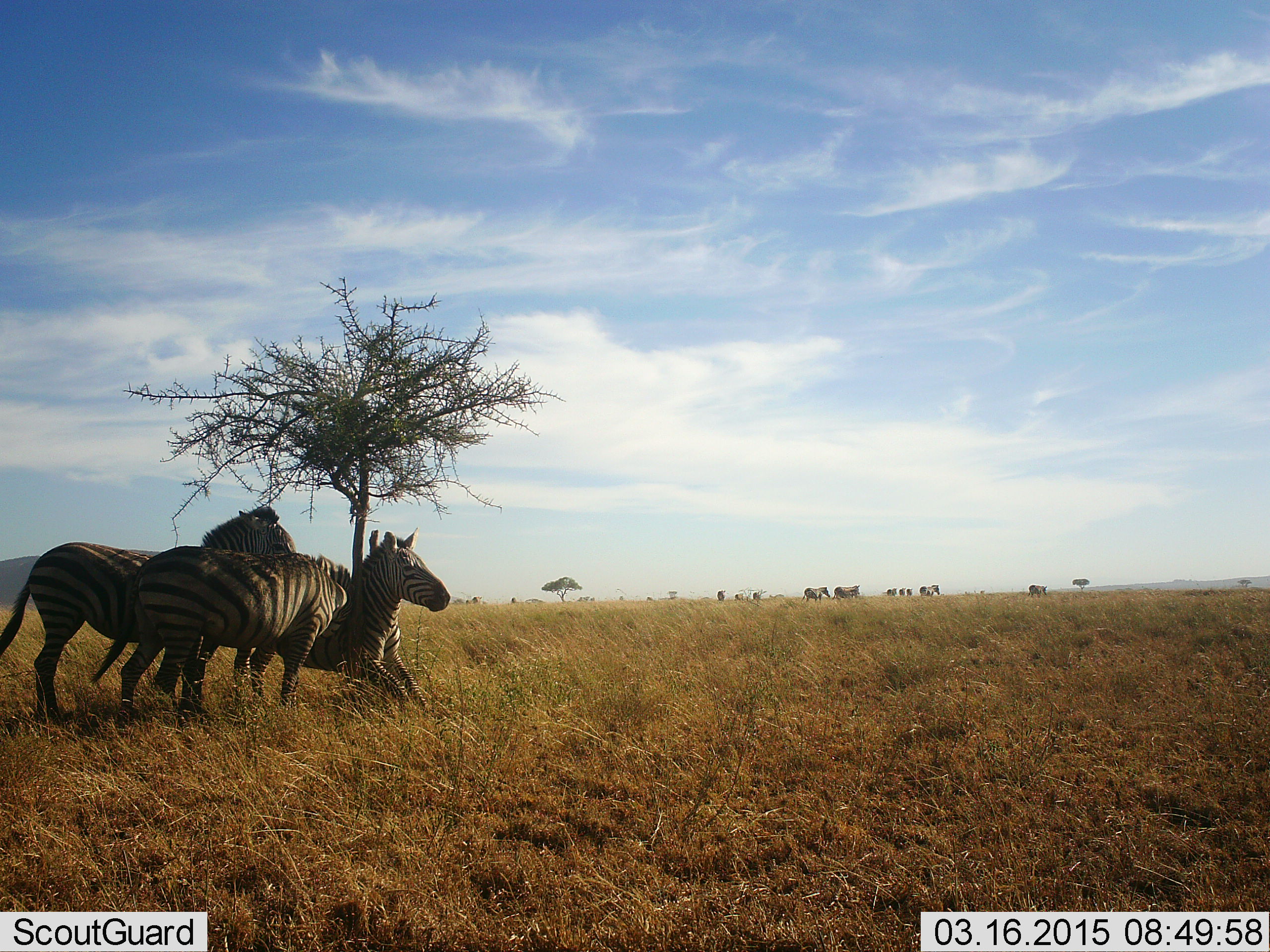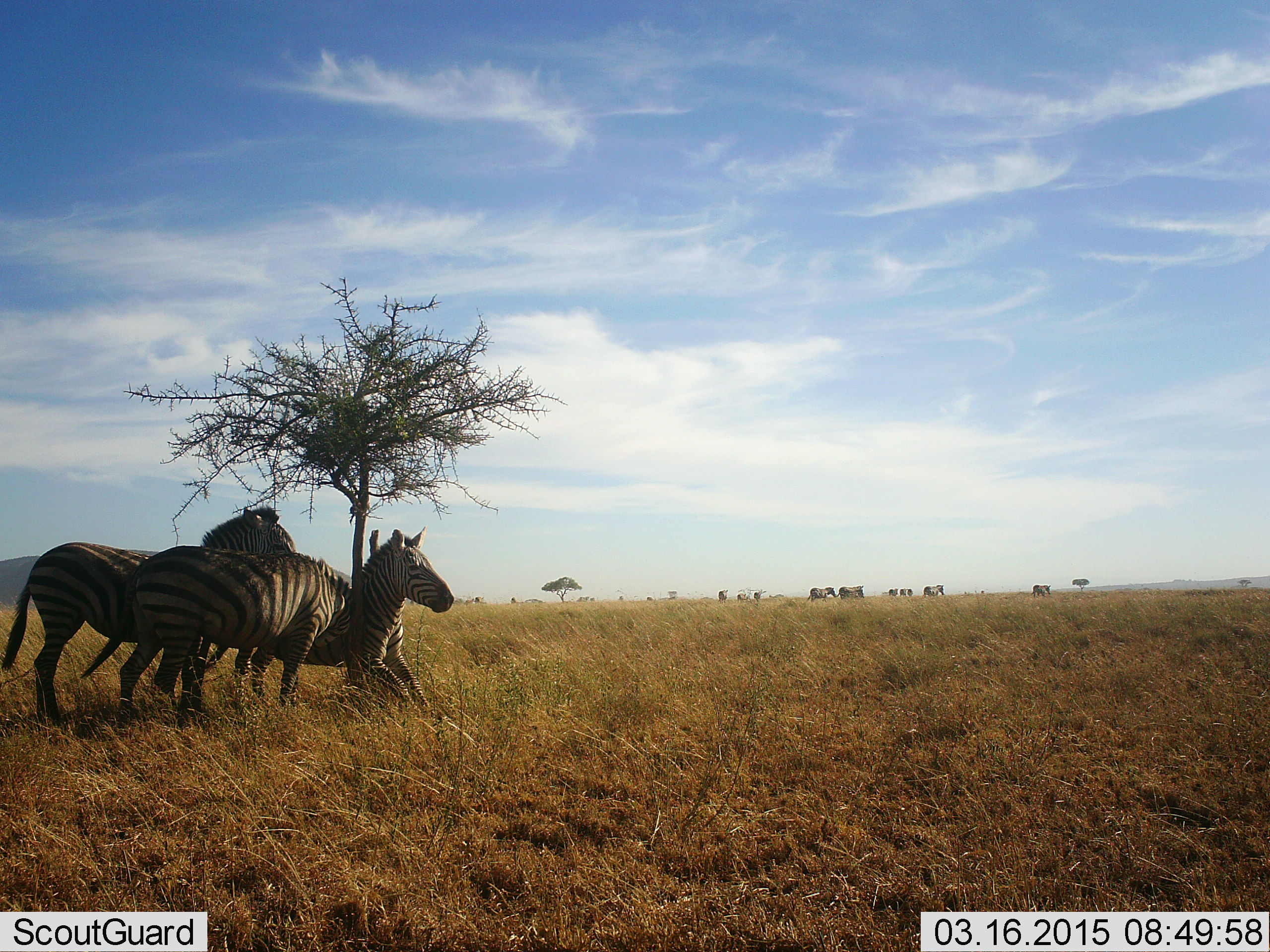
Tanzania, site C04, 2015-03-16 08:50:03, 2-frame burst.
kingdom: Animalia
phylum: Chordata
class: Mammalia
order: Perissodactyla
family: Equidae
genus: Equus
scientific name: Equus quagga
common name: plains zebra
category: zebra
Zebra (plains zebra) (Equus quagga), count 10. Behavior (volunteer vote fractions): standing 40%, resting 0%, moving 40%, interacting 100%. Young present (vote fraction): 0%. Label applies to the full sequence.